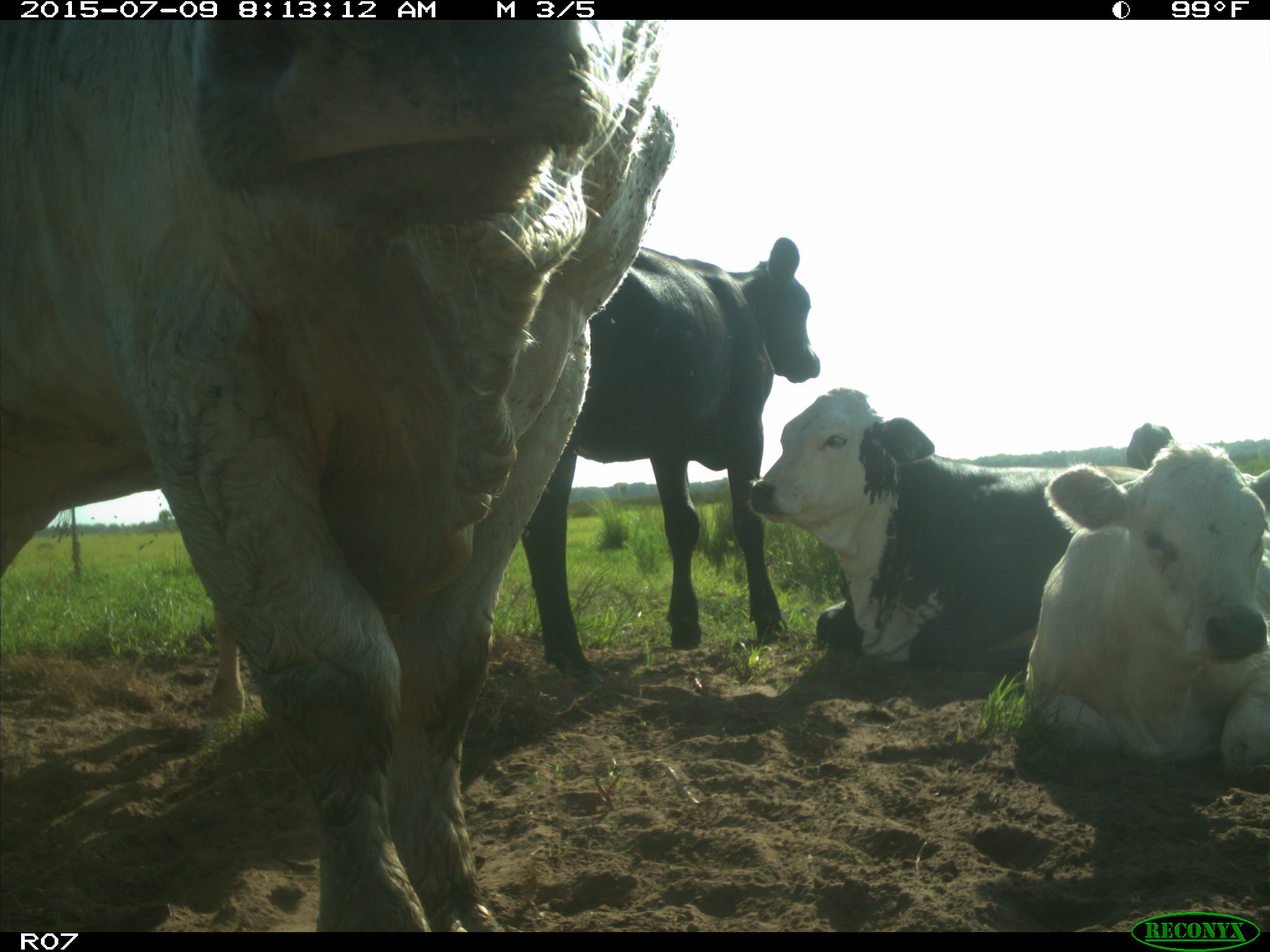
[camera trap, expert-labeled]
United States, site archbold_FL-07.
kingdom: Animalia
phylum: Chordata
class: Mammalia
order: Artiodactyla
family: Bovidae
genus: Bos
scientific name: Bos taurus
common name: domestic cow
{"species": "Bos taurus (domestic cow)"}